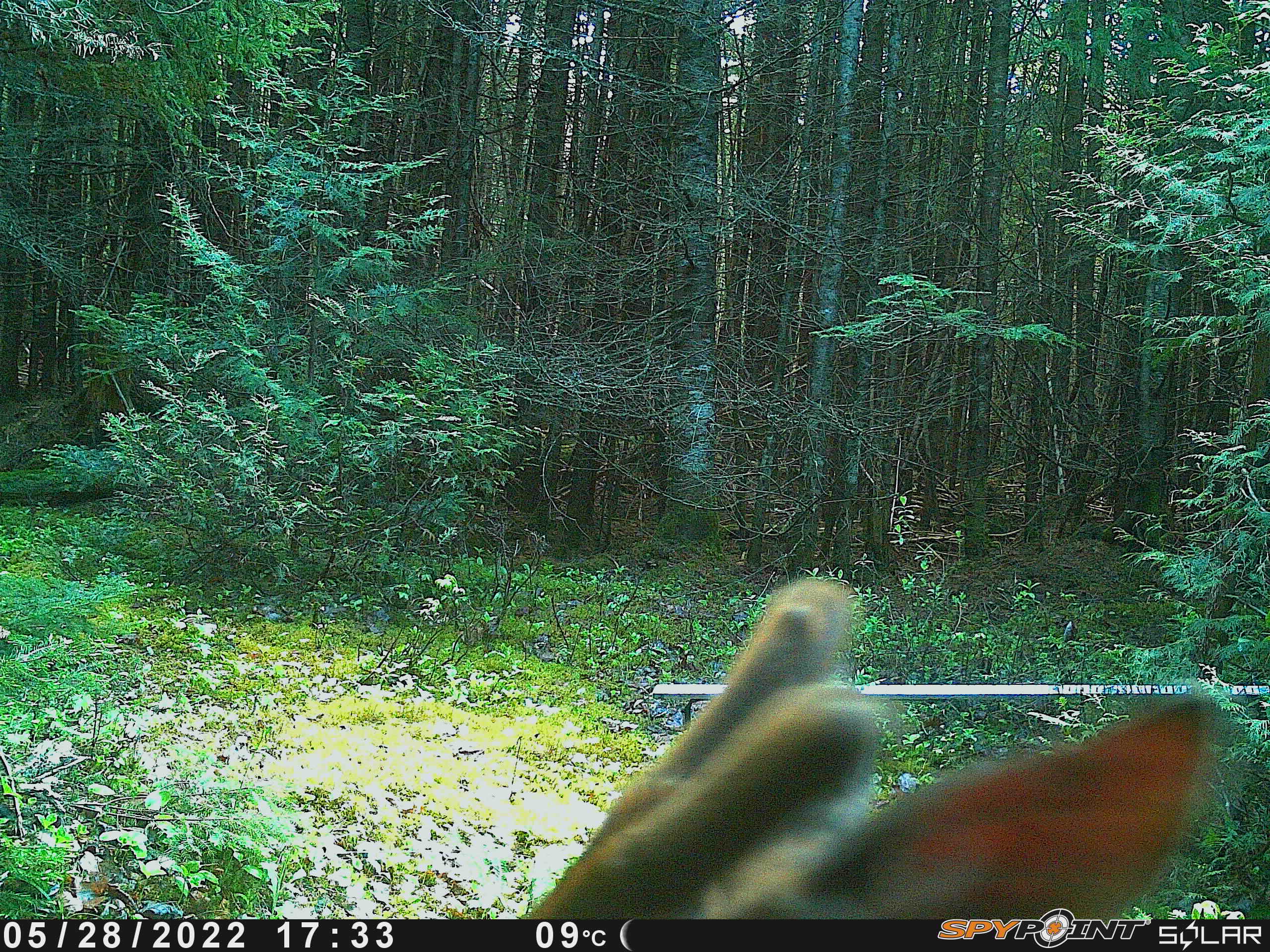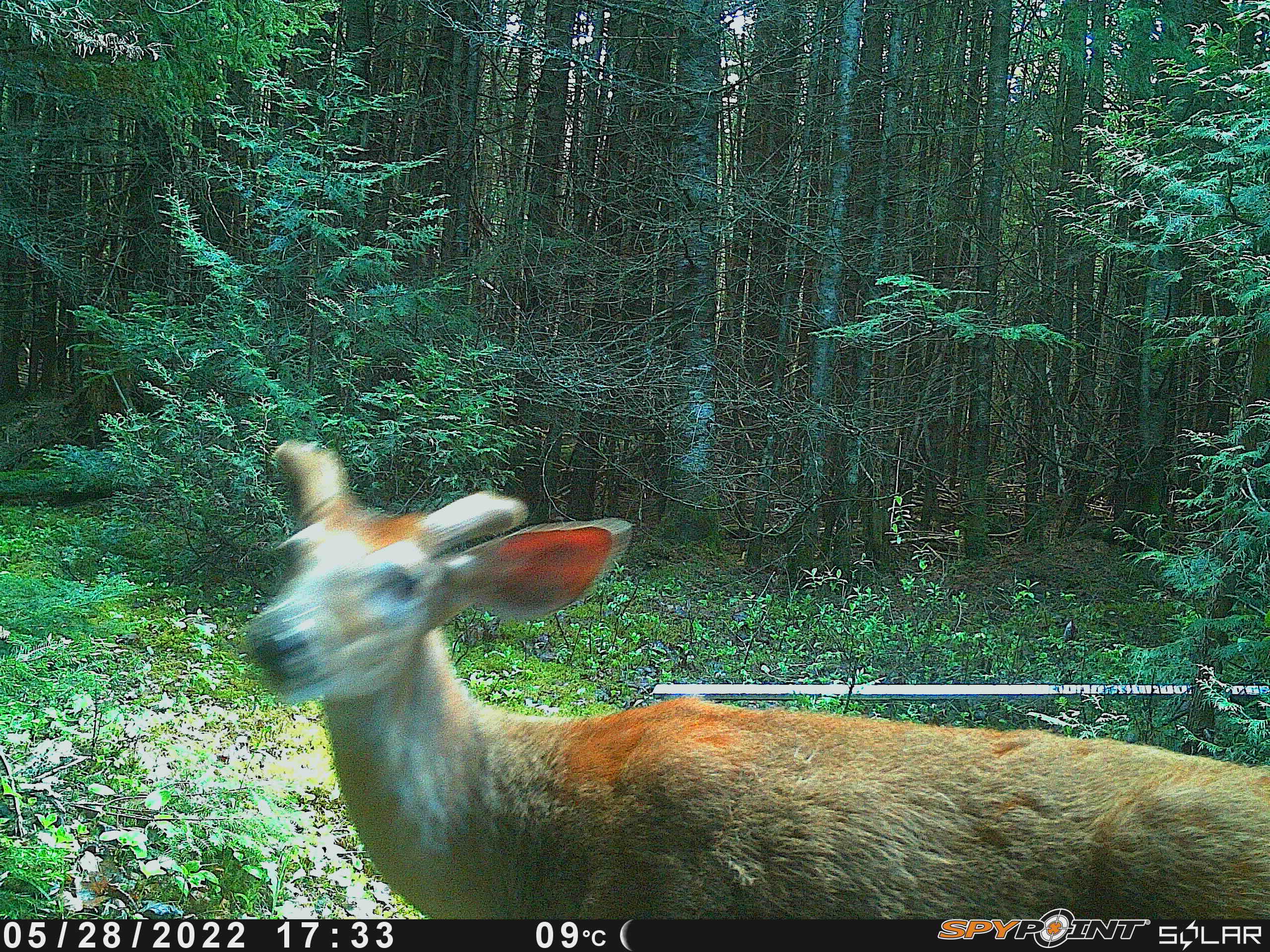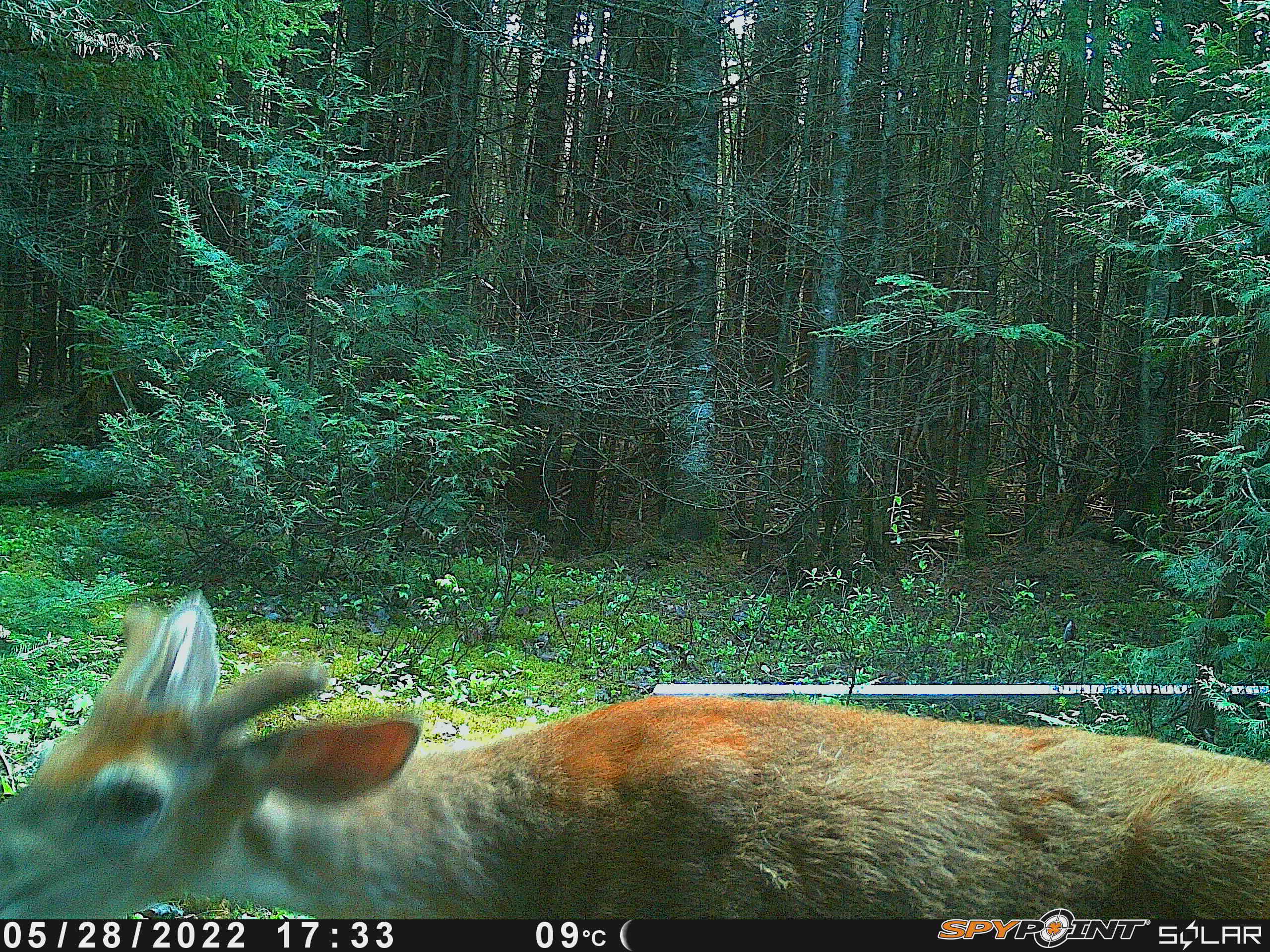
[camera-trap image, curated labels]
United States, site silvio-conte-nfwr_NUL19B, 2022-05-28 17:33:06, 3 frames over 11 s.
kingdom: Animalia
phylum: Chordata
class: Mammalia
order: Artiodactyla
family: Cervidae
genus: Odocoileus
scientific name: Odocoileus virginianus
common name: white-tailed deer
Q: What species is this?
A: White-tailed deer (Odocoileus virginianus).